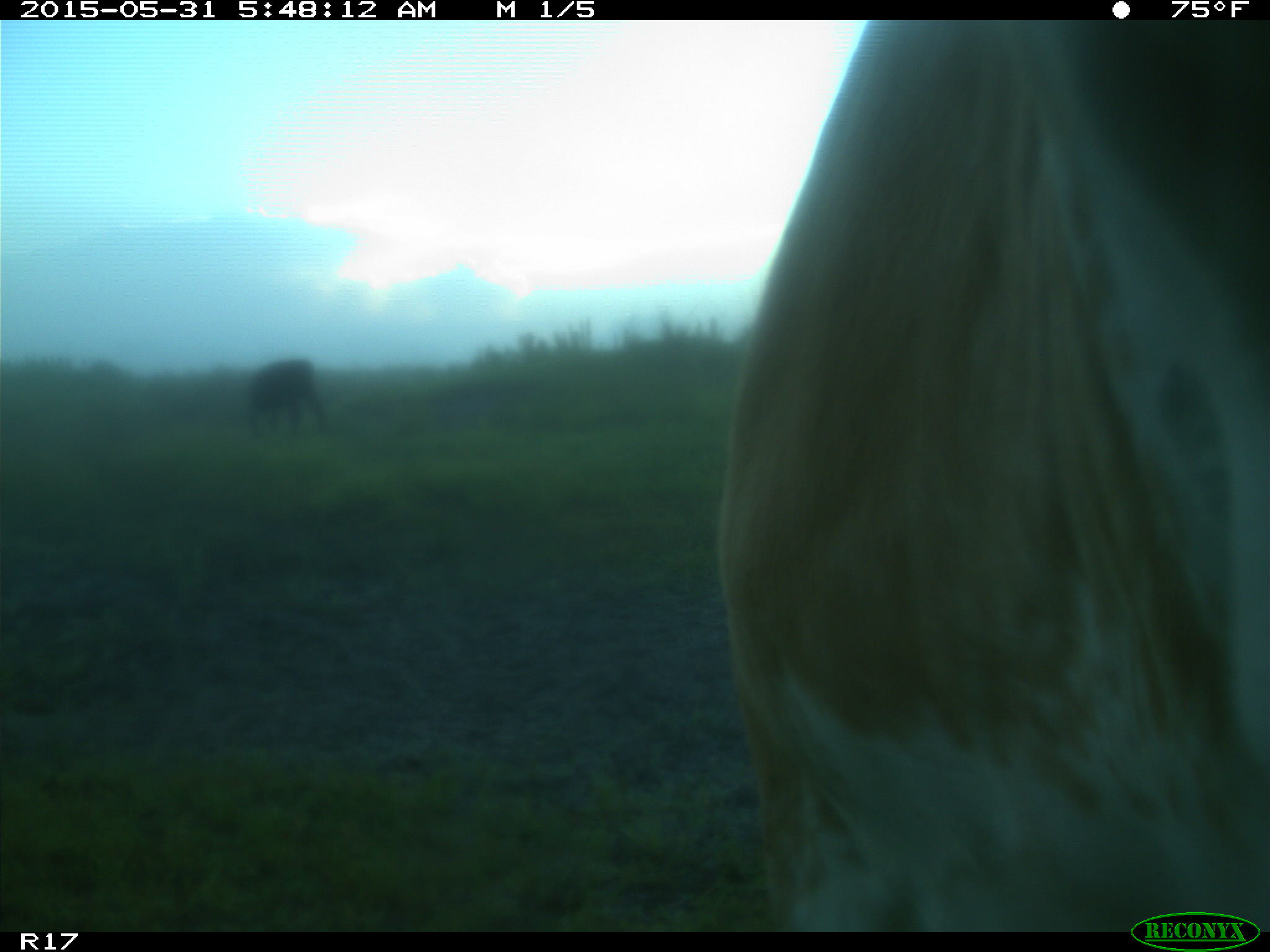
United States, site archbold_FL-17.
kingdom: Animalia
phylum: Chordata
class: Mammalia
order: Artiodactyla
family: Bovidae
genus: Bos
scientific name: Bos taurus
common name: domestic cow